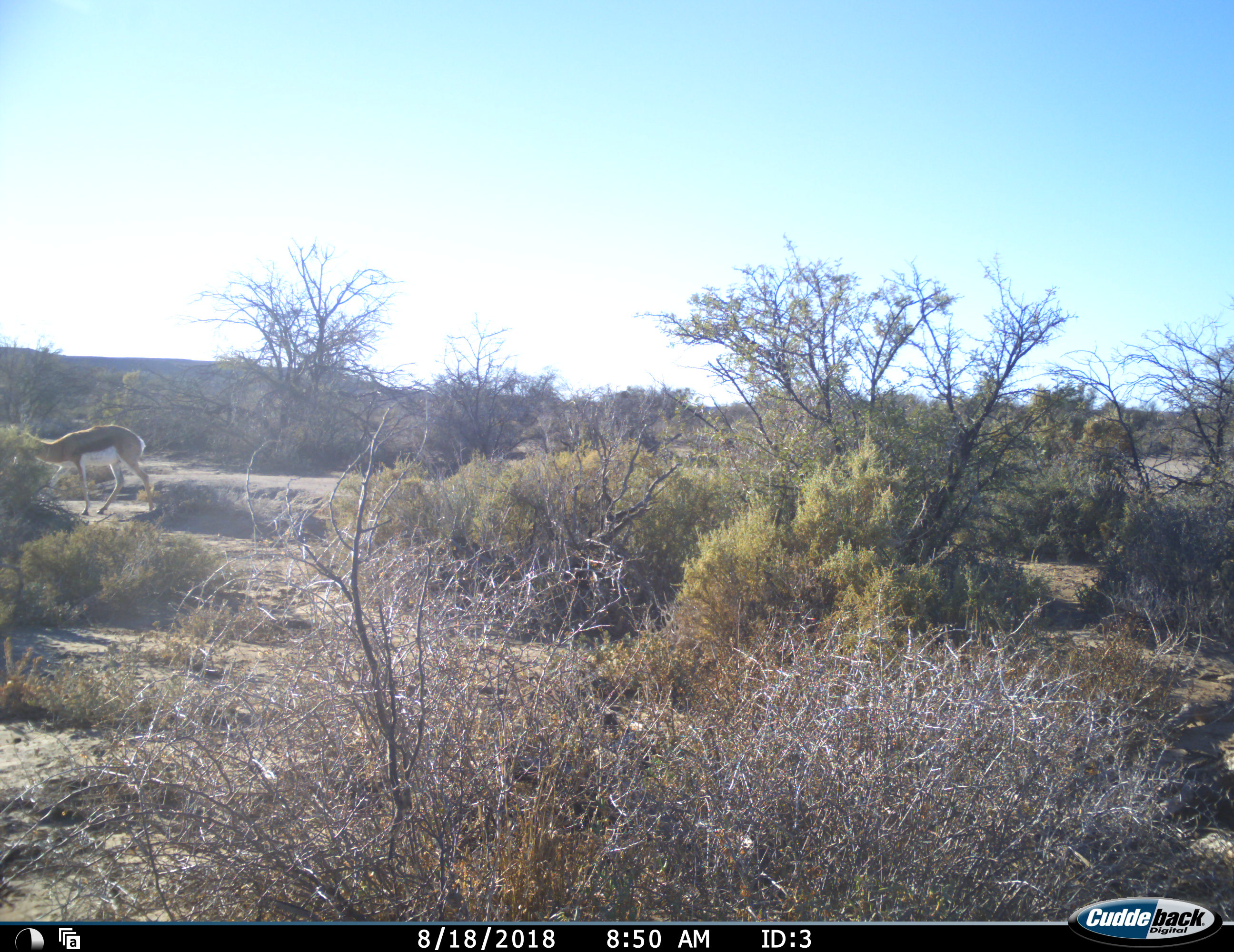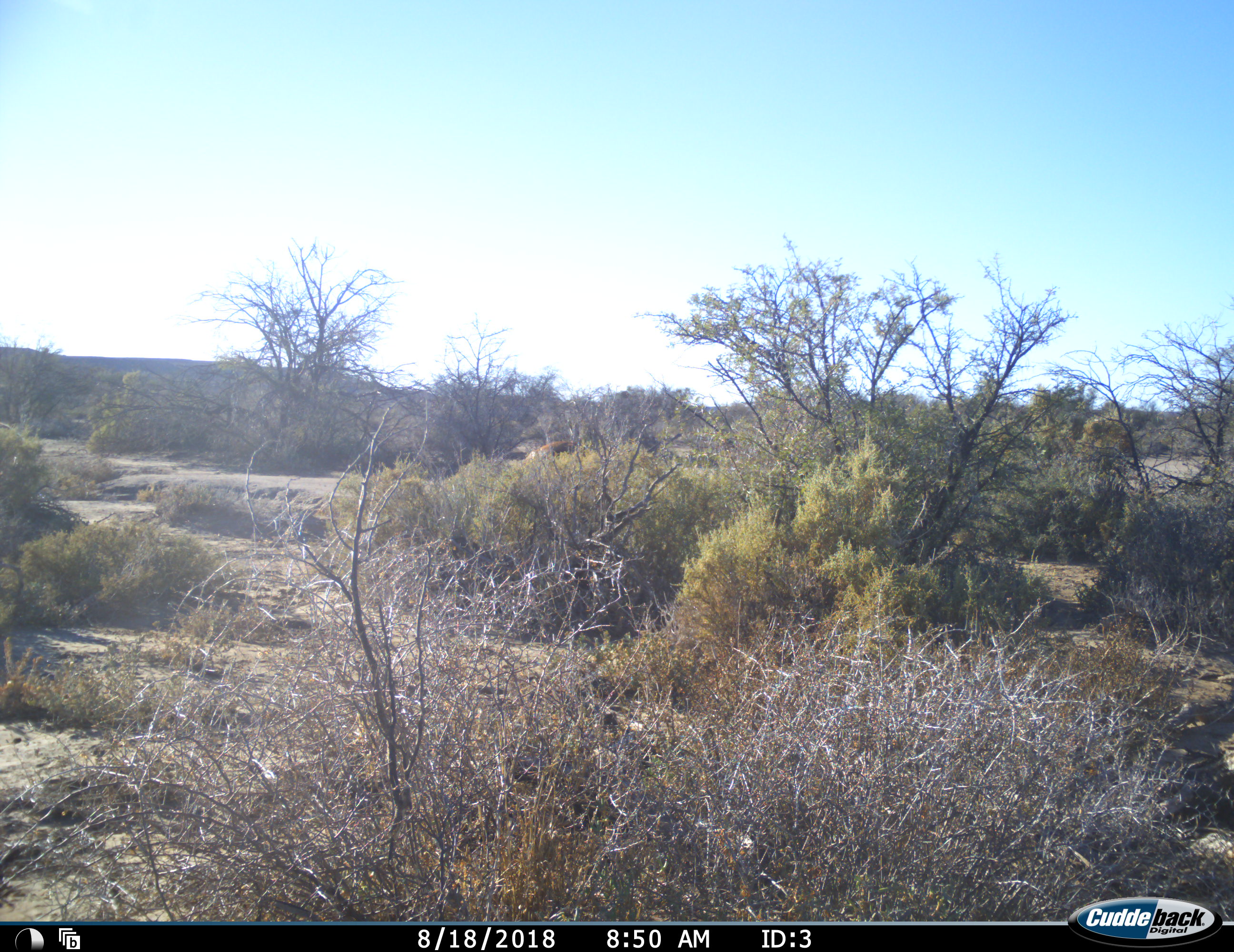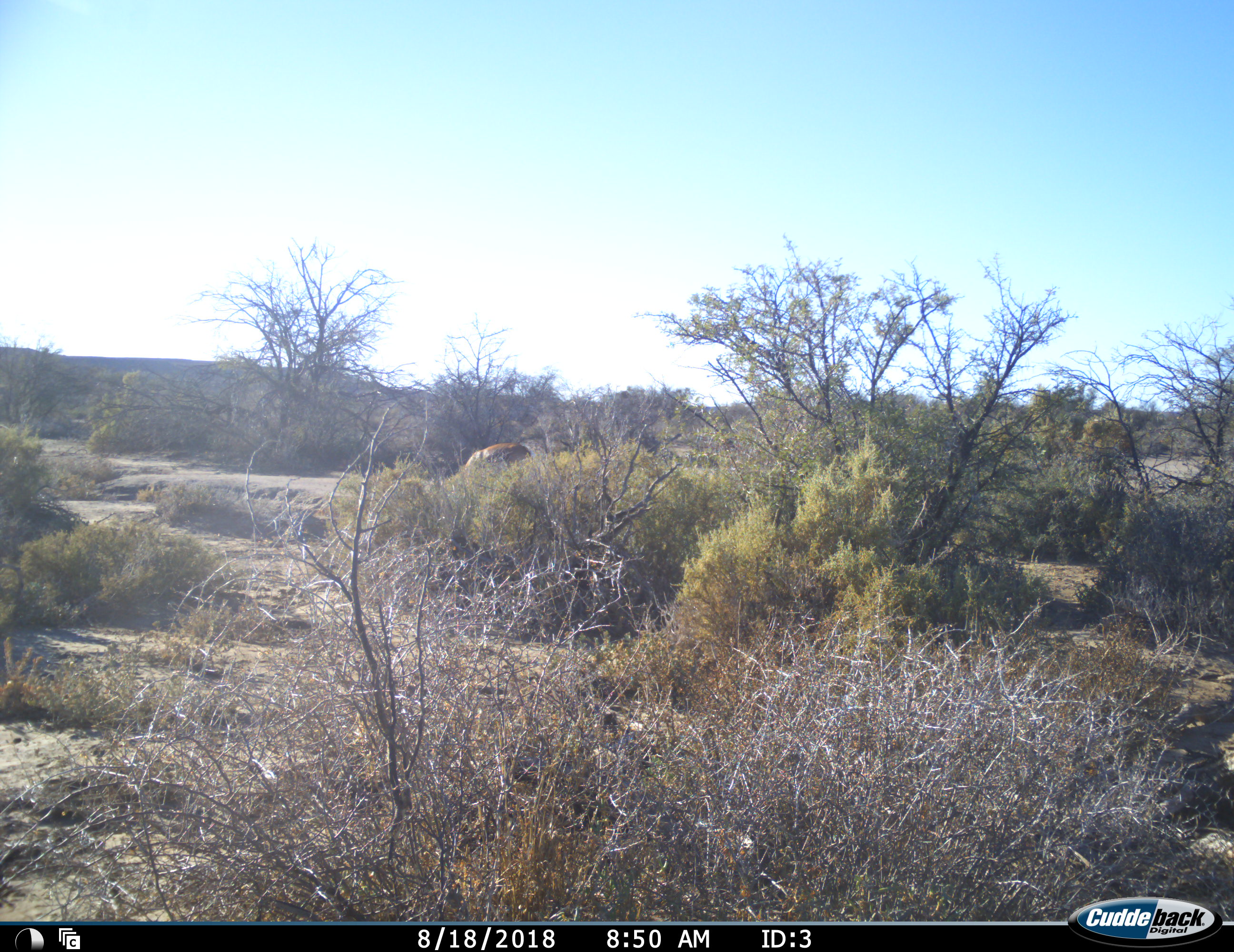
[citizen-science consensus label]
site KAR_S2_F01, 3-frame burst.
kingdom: Animalia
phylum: Chordata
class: Mammalia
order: Artiodactyla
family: Bovidae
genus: Antidorcas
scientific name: Antidorcas marsupialis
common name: springbok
Springbok (Antidorcas marsupialis), count 2. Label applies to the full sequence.